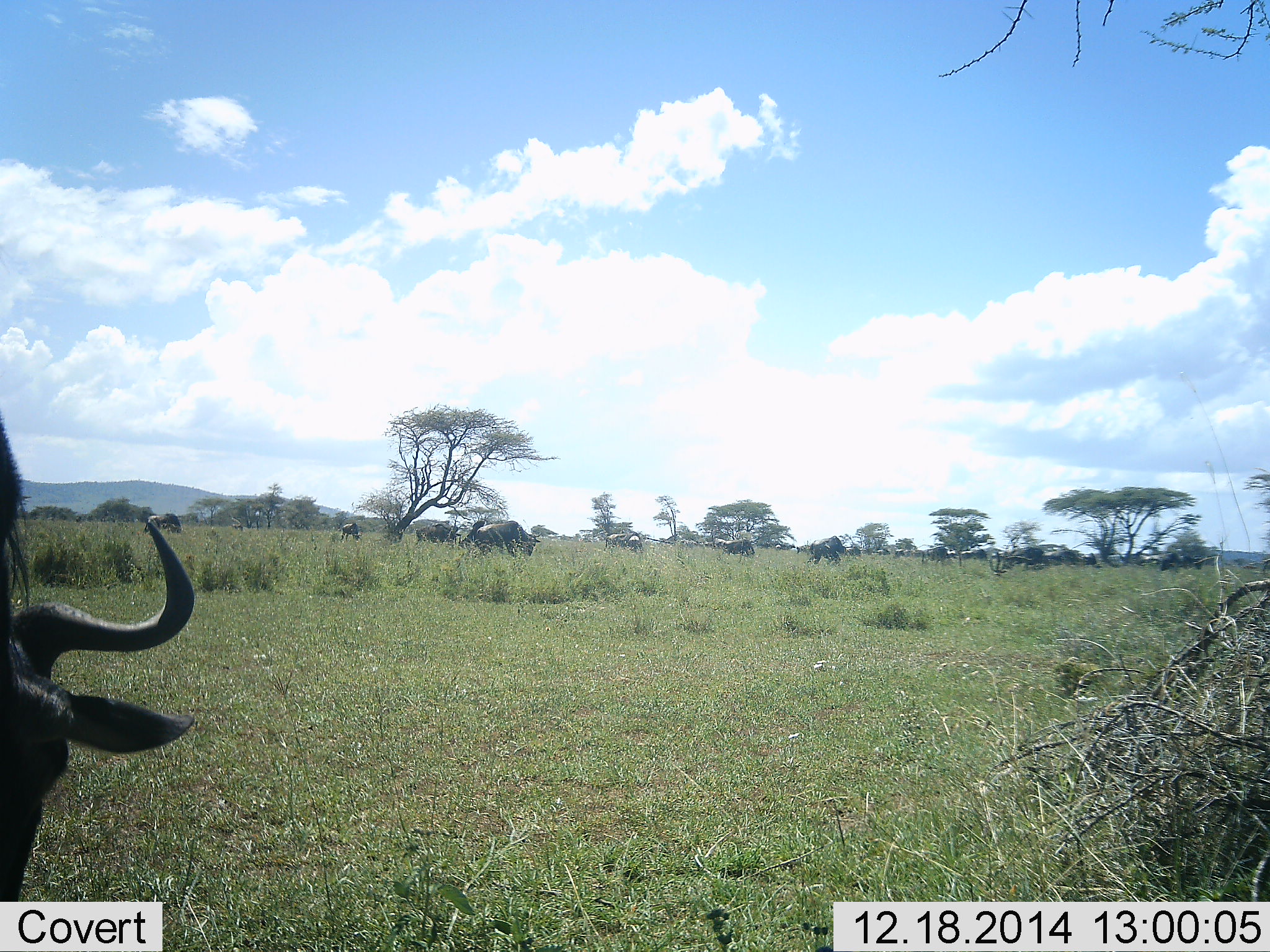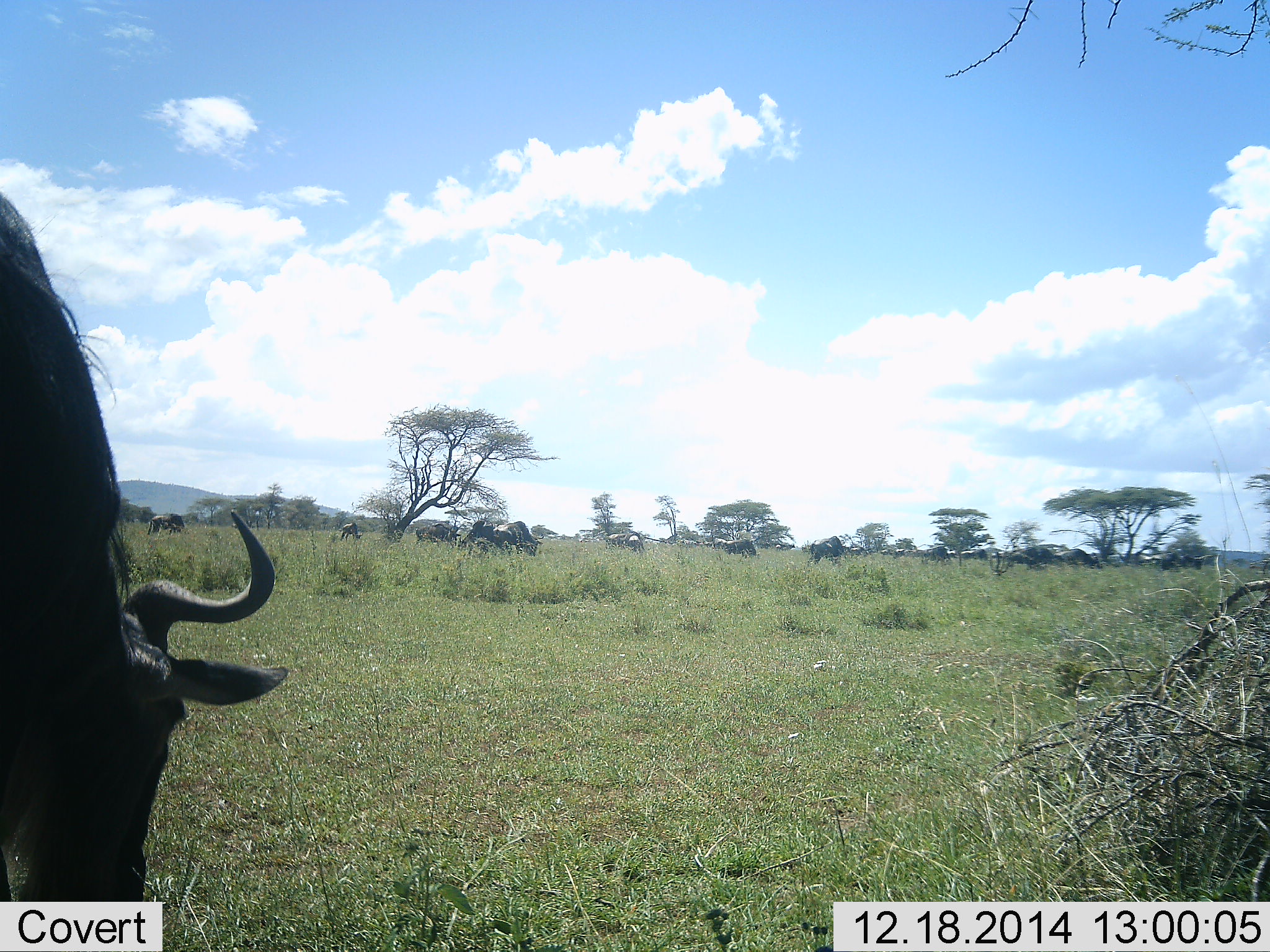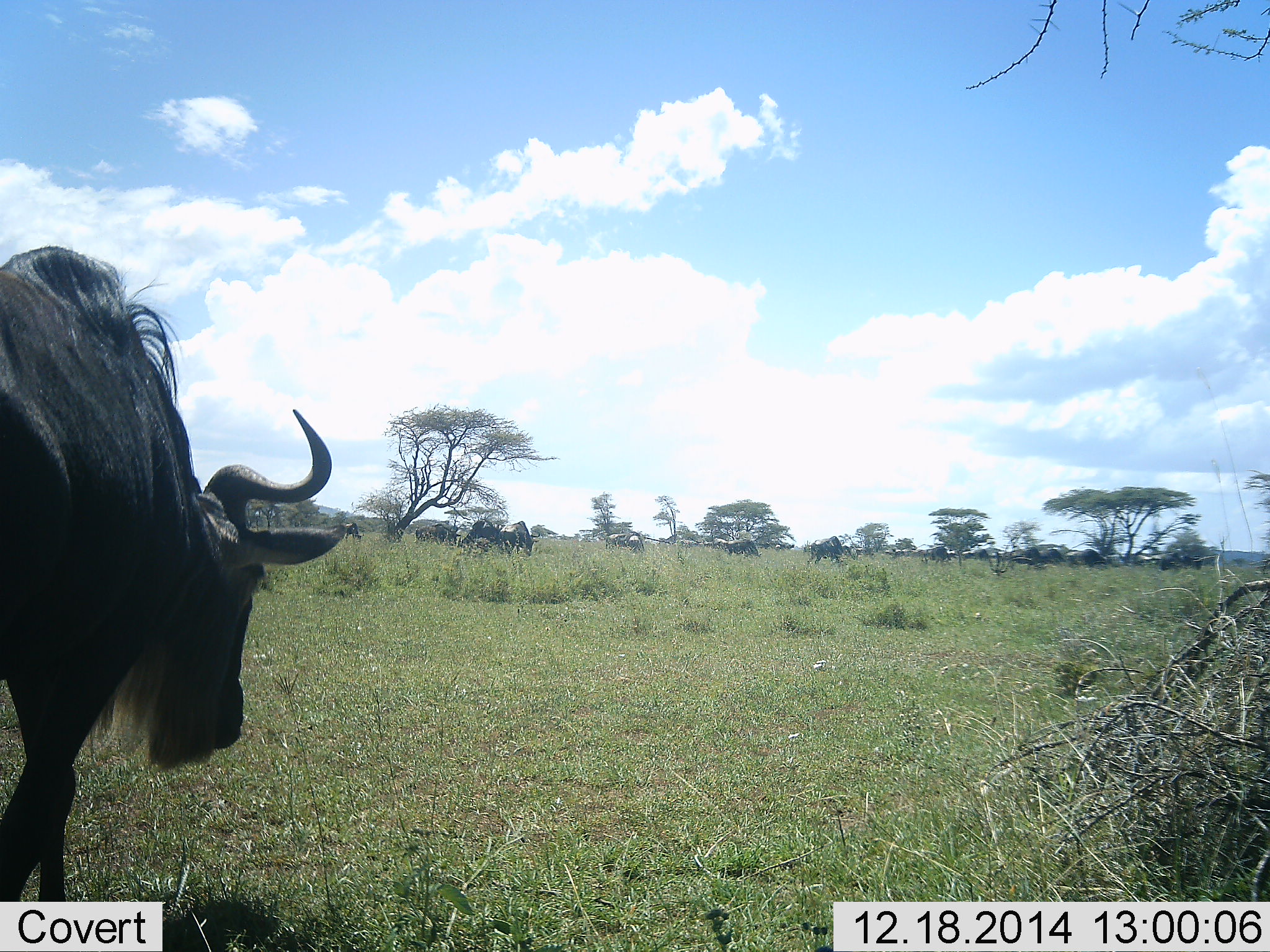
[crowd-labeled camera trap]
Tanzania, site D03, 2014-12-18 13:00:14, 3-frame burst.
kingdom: Animalia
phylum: Chordata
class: Mammalia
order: Artiodactyla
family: Bovidae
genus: Connochaetes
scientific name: Connochaetes taurinus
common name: blue wildebeest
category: wildebeest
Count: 11-50.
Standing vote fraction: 30%.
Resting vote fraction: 0%.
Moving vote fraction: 60%.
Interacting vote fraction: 0%.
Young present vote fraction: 0%.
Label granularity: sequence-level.